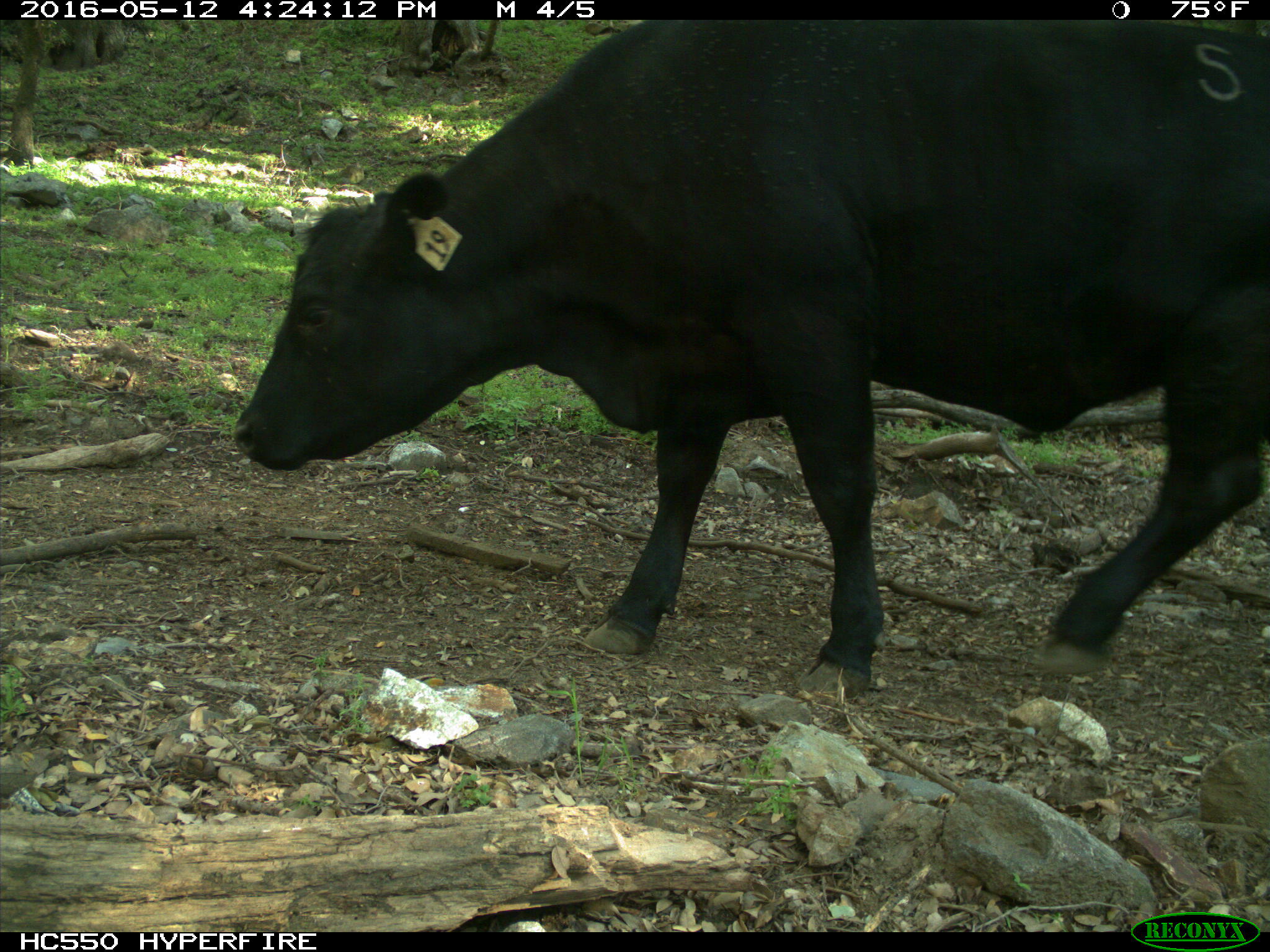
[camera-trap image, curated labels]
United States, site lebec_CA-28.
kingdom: Animalia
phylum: Chordata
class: Mammalia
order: Artiodactyla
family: Bovidae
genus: Bos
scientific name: Bos taurus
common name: domestic cow